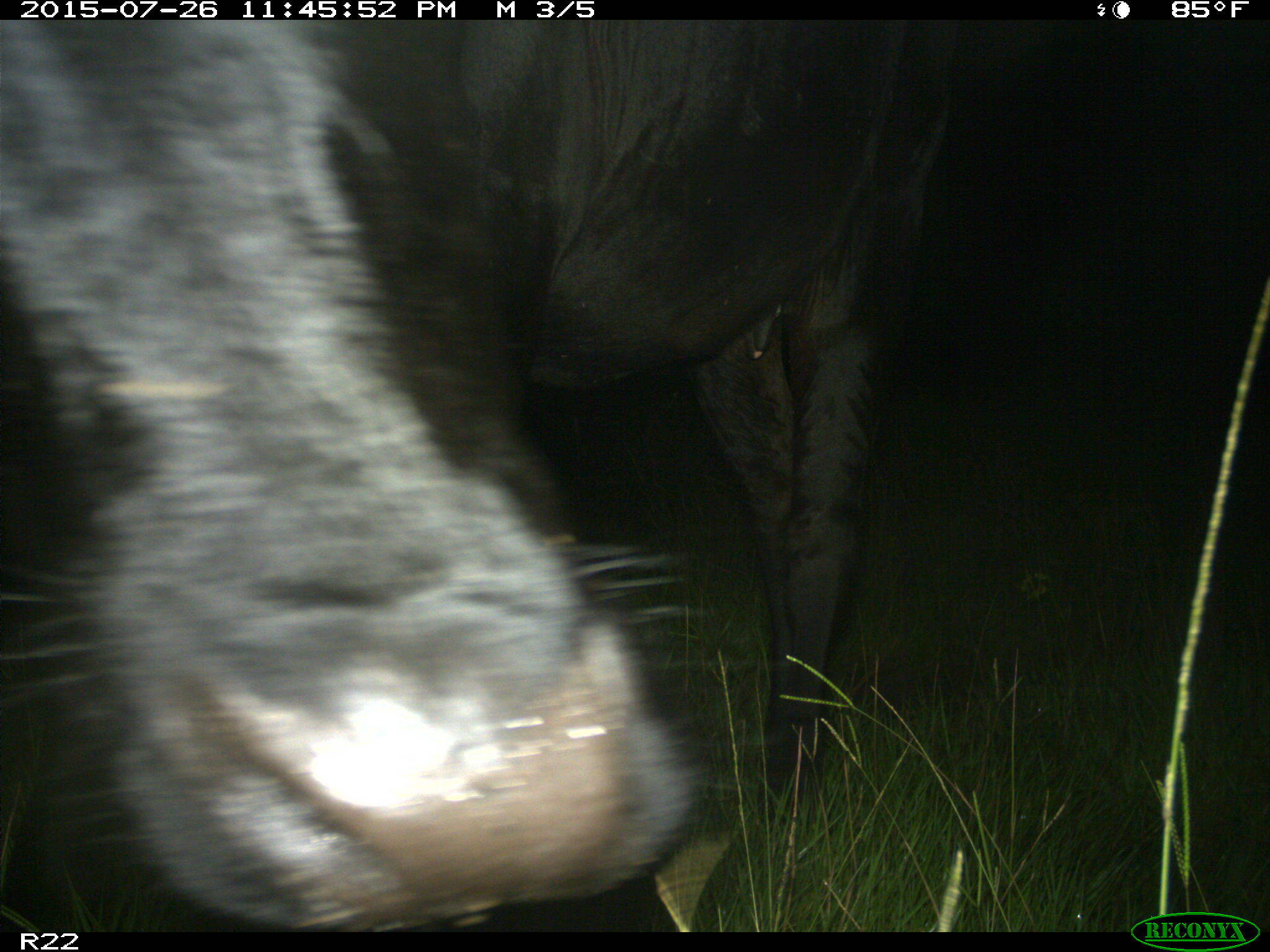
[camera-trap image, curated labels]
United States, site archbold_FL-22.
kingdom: Animalia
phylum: Chordata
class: Mammalia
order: Artiodactyla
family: Bovidae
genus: Bos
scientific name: Bos taurus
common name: domestic cow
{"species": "Bos taurus (domestic cow)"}